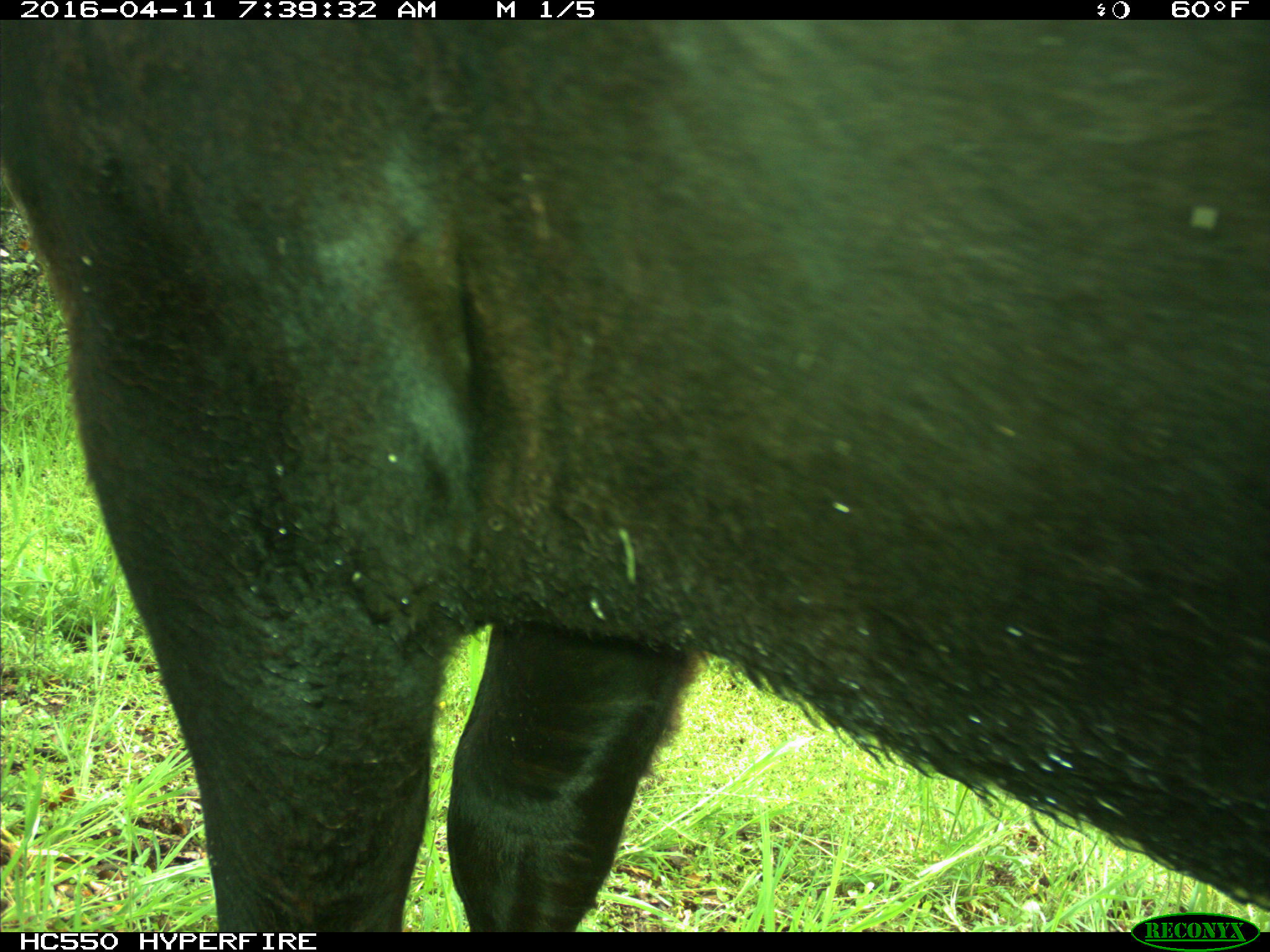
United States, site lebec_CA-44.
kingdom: Animalia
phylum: Chordata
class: Mammalia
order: Artiodactyla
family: Bovidae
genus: Bos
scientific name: Bos taurus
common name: domestic cow